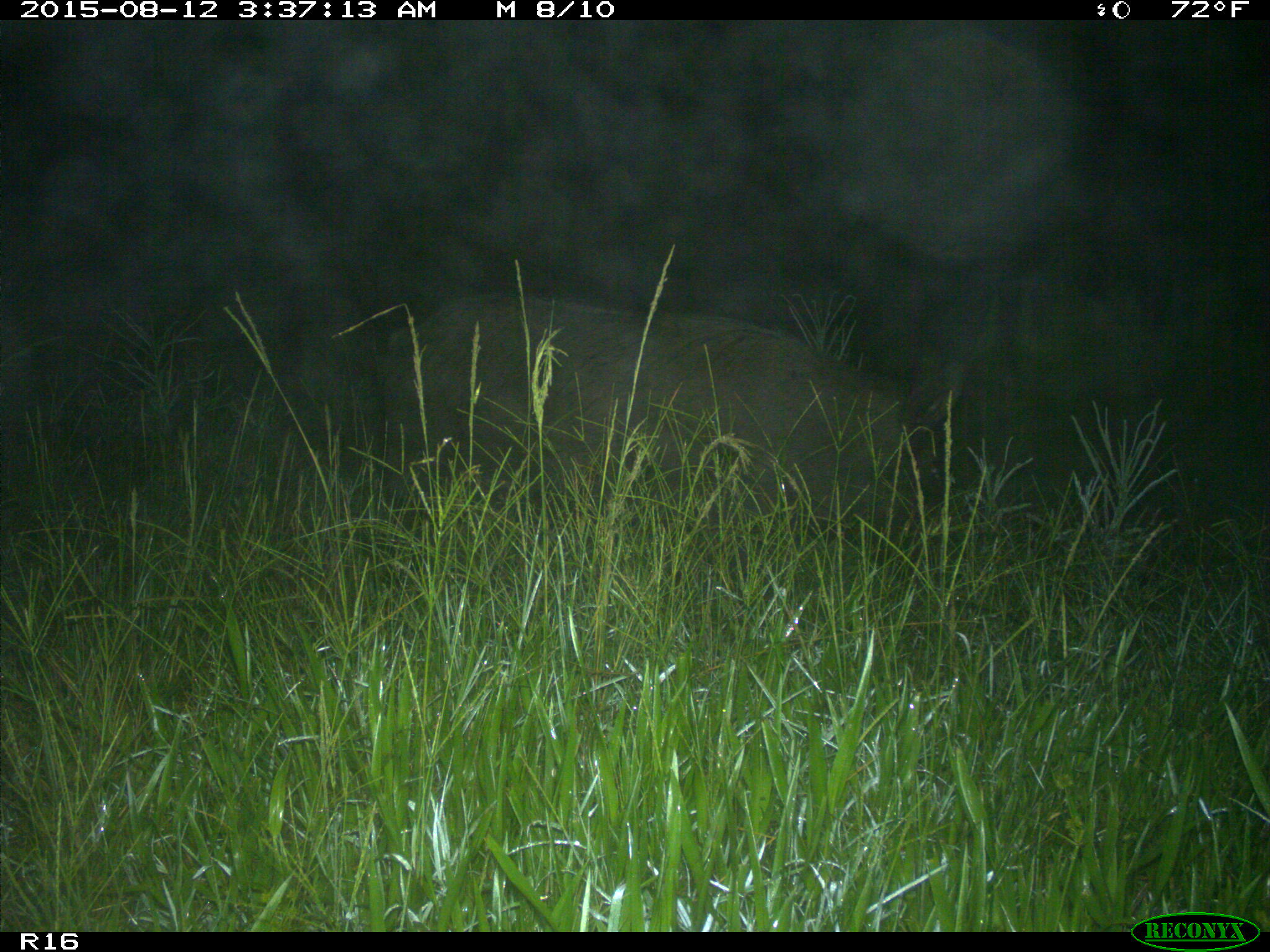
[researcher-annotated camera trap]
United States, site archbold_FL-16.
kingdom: Animalia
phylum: Chordata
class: Mammalia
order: Artiodactyla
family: Suidae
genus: Sus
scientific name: Sus scrofa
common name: wild boar